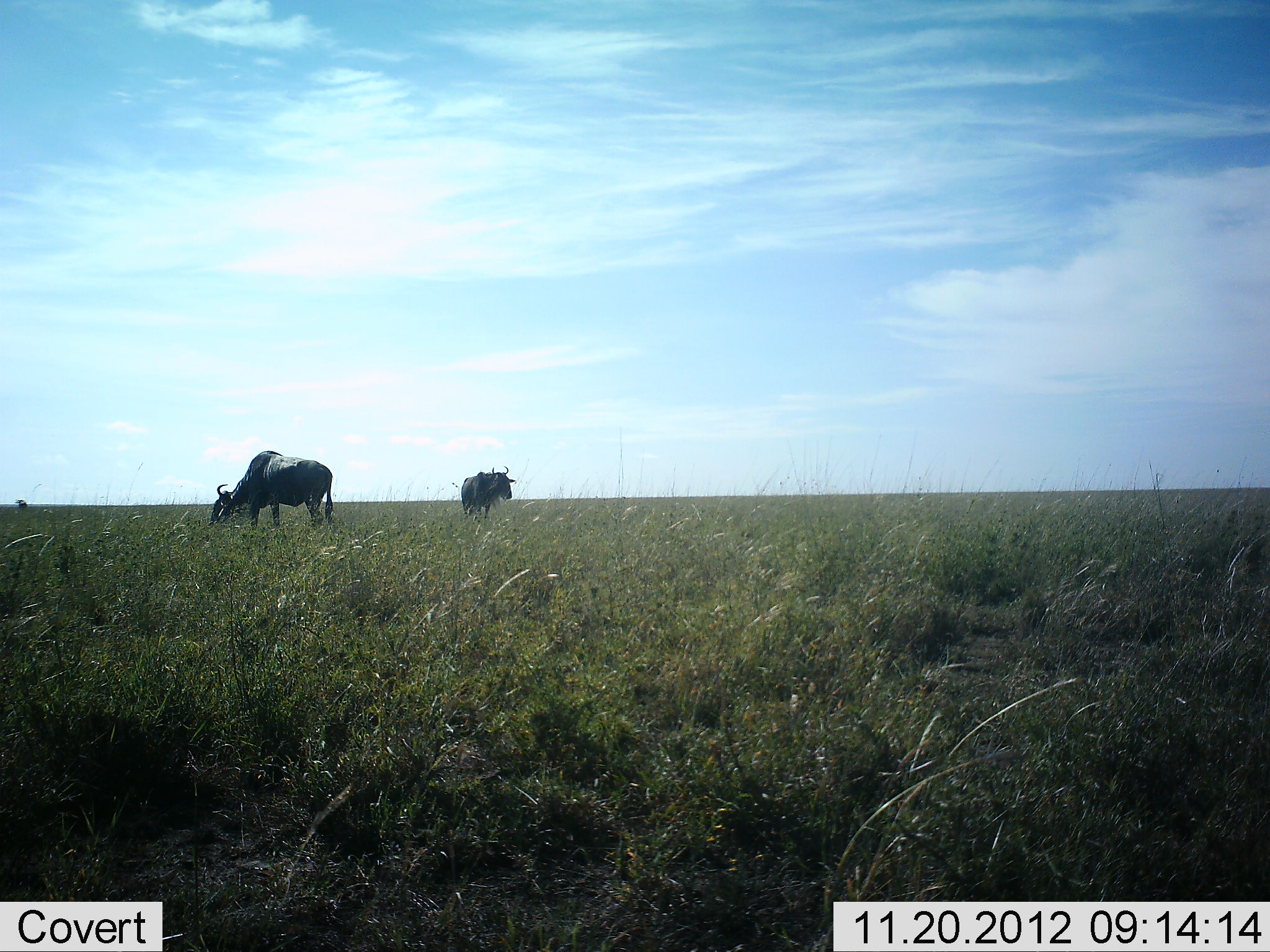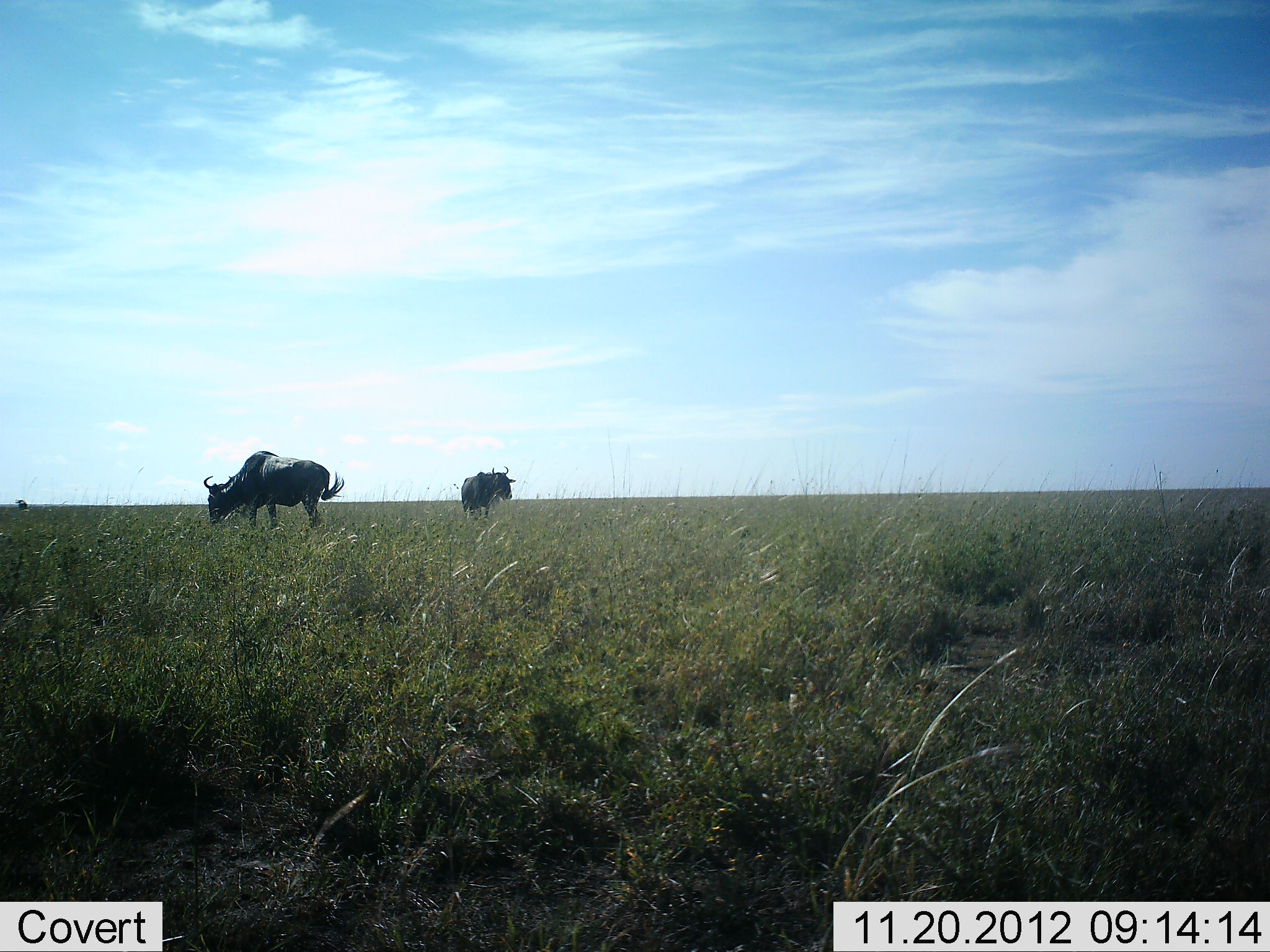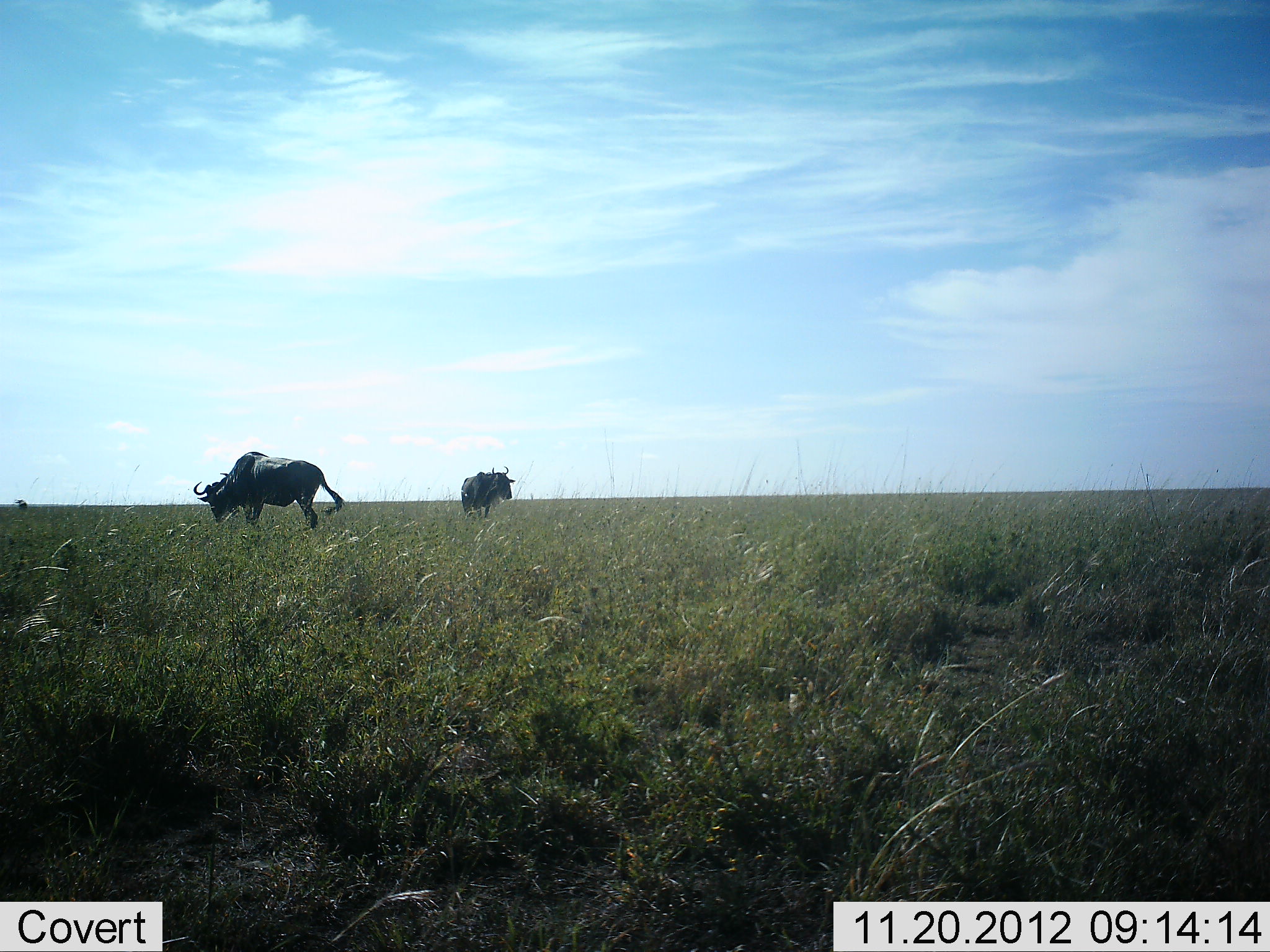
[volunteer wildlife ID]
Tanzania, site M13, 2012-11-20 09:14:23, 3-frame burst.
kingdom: Animalia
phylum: Chordata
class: Mammalia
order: Artiodactyla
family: Bovidae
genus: Connochaetes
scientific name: Connochaetes taurinus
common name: blue wildebeest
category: wildebeest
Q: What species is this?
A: Wildebeest (blue wildebeest) (Connochaetes taurinus).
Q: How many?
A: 2.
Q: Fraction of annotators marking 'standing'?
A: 90%.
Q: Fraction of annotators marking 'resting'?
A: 0%.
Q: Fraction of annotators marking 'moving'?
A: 10%.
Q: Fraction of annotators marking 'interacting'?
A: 0%.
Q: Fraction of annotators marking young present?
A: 0%.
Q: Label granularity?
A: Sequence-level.